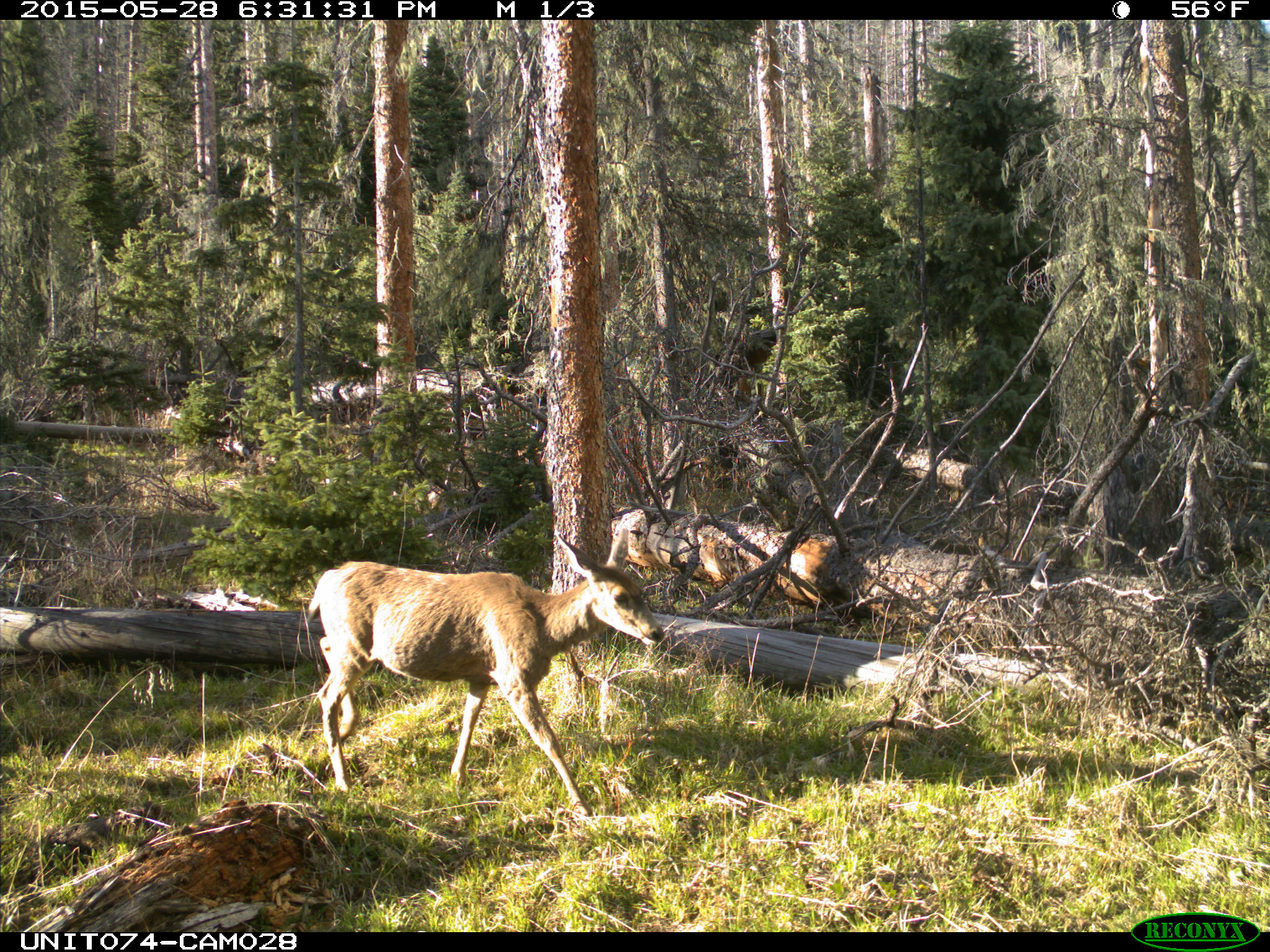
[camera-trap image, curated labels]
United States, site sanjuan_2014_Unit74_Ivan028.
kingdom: Animalia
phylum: Chordata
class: Mammalia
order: Artiodactyla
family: Cervidae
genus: Odocoileus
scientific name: Odocoileus hemionus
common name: mule deer